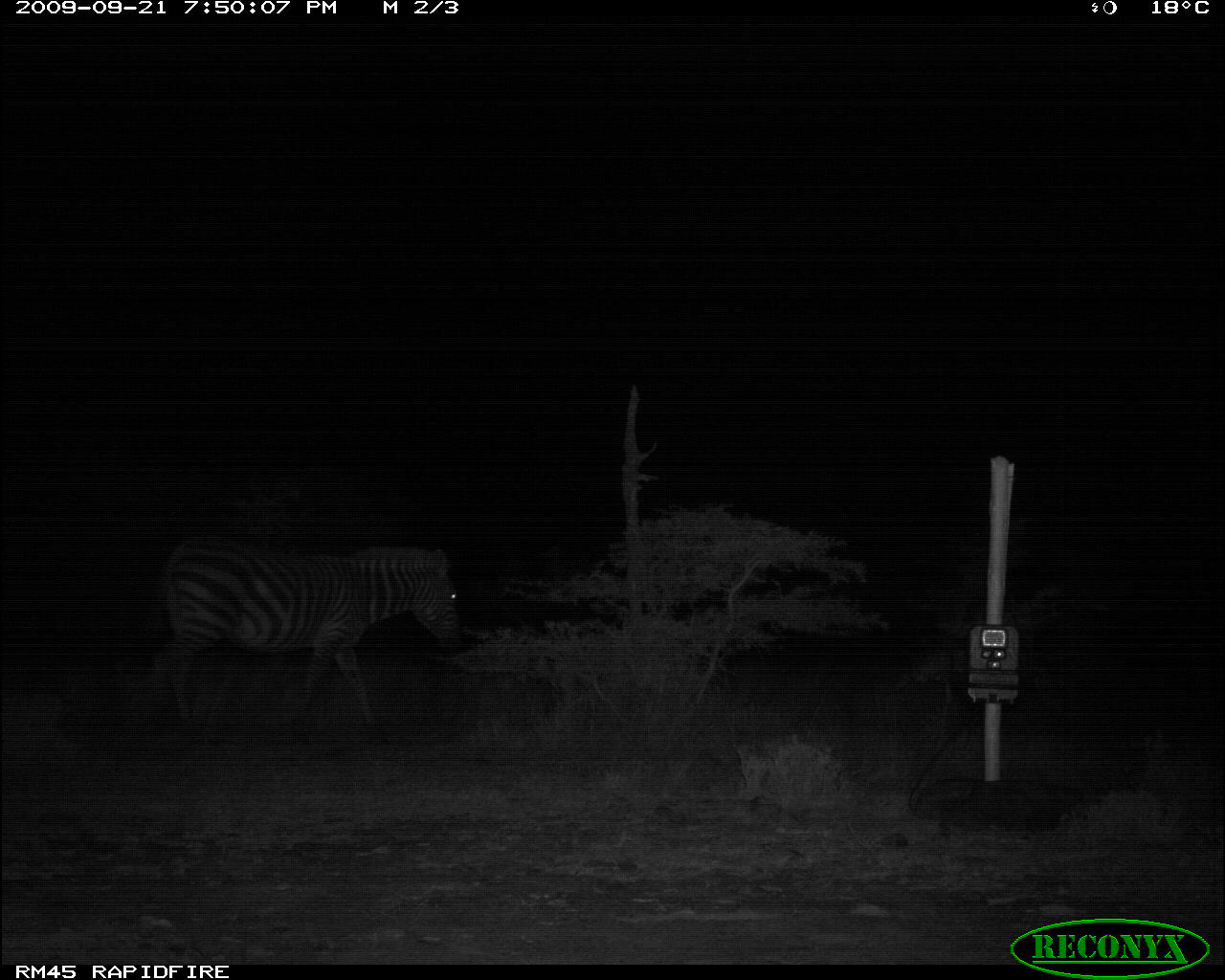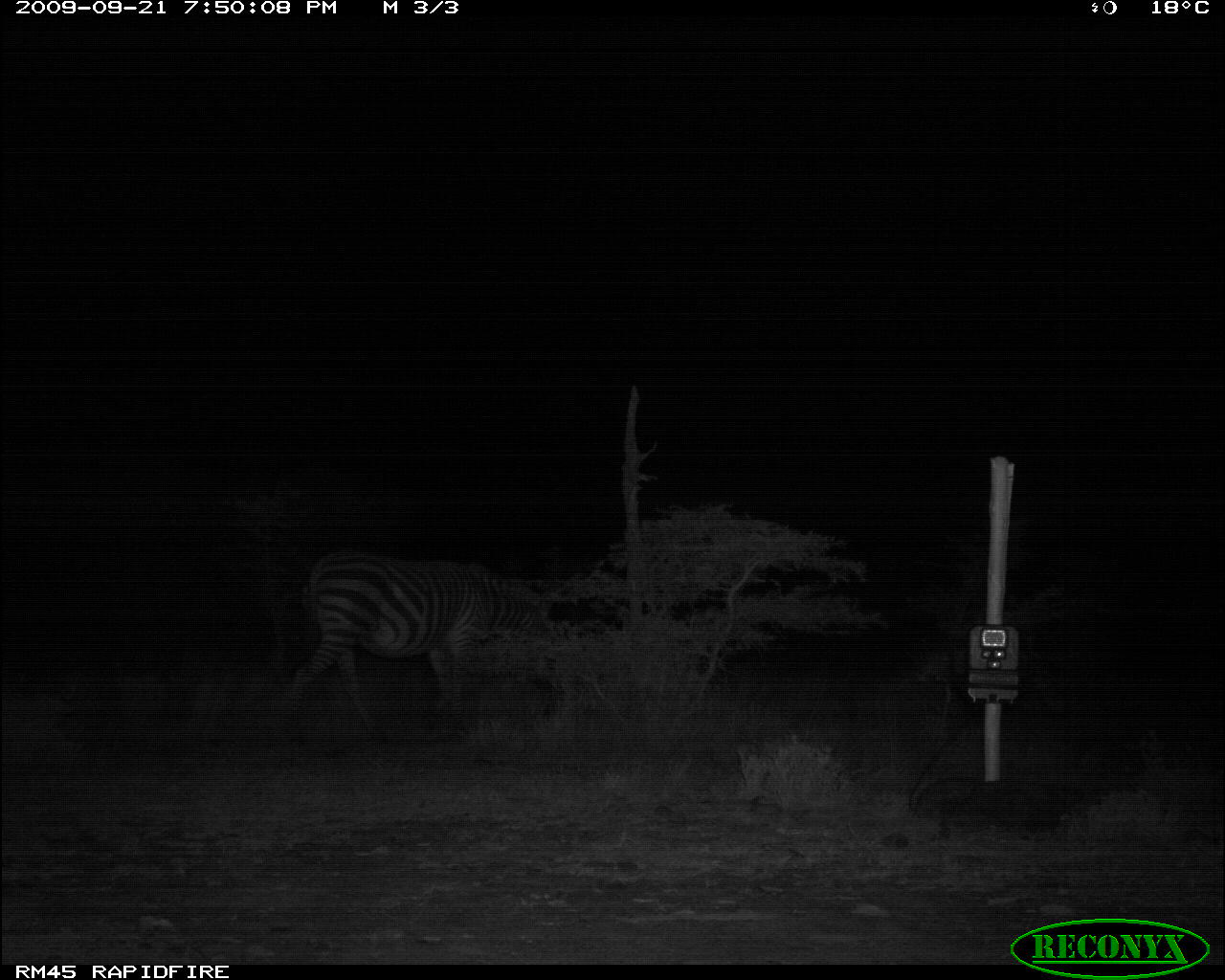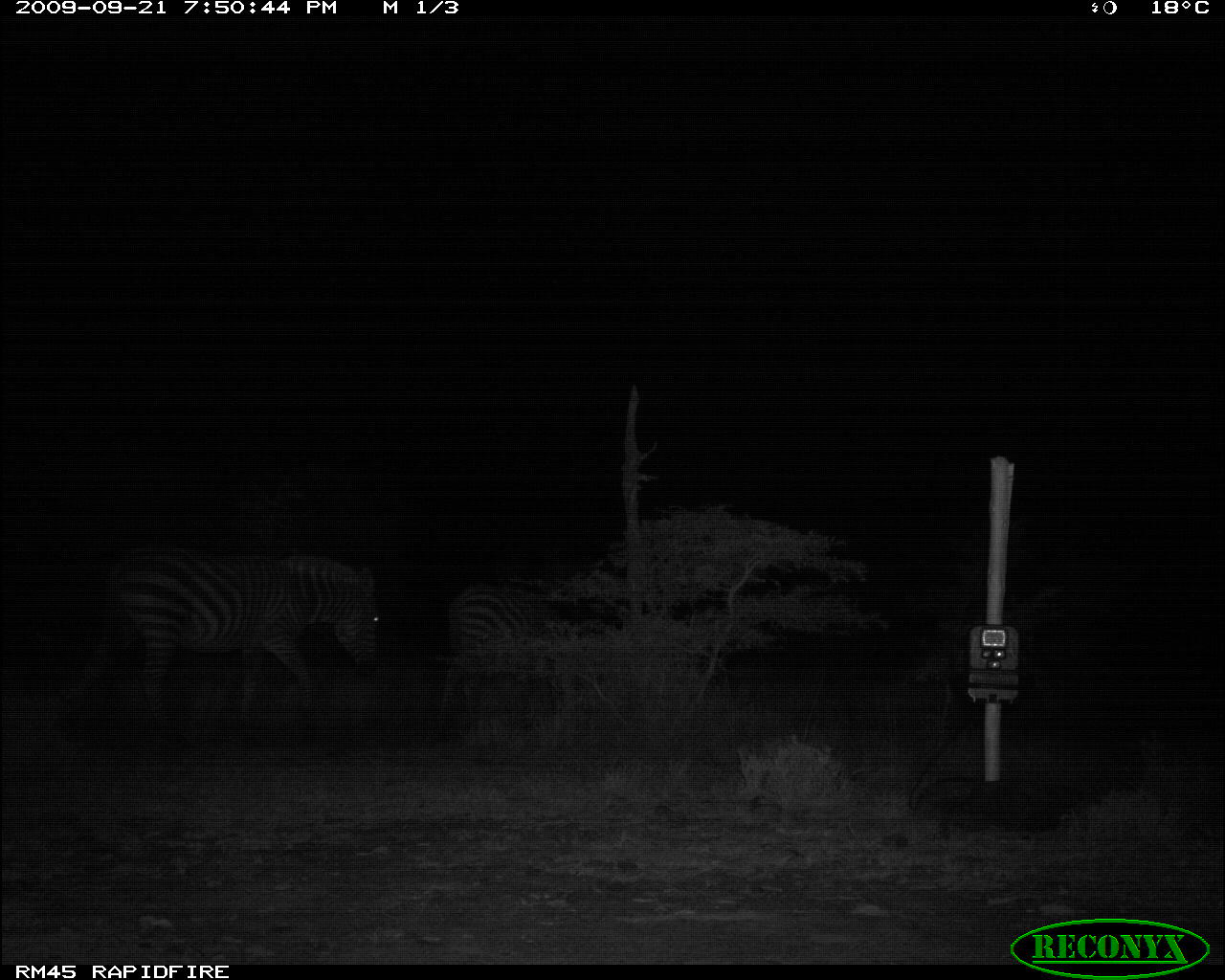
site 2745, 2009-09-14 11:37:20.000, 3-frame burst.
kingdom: Animalia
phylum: Chordata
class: Mammalia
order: Perissodactyla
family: Equidae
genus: Equus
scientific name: Equus quagga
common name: plains zebra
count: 1